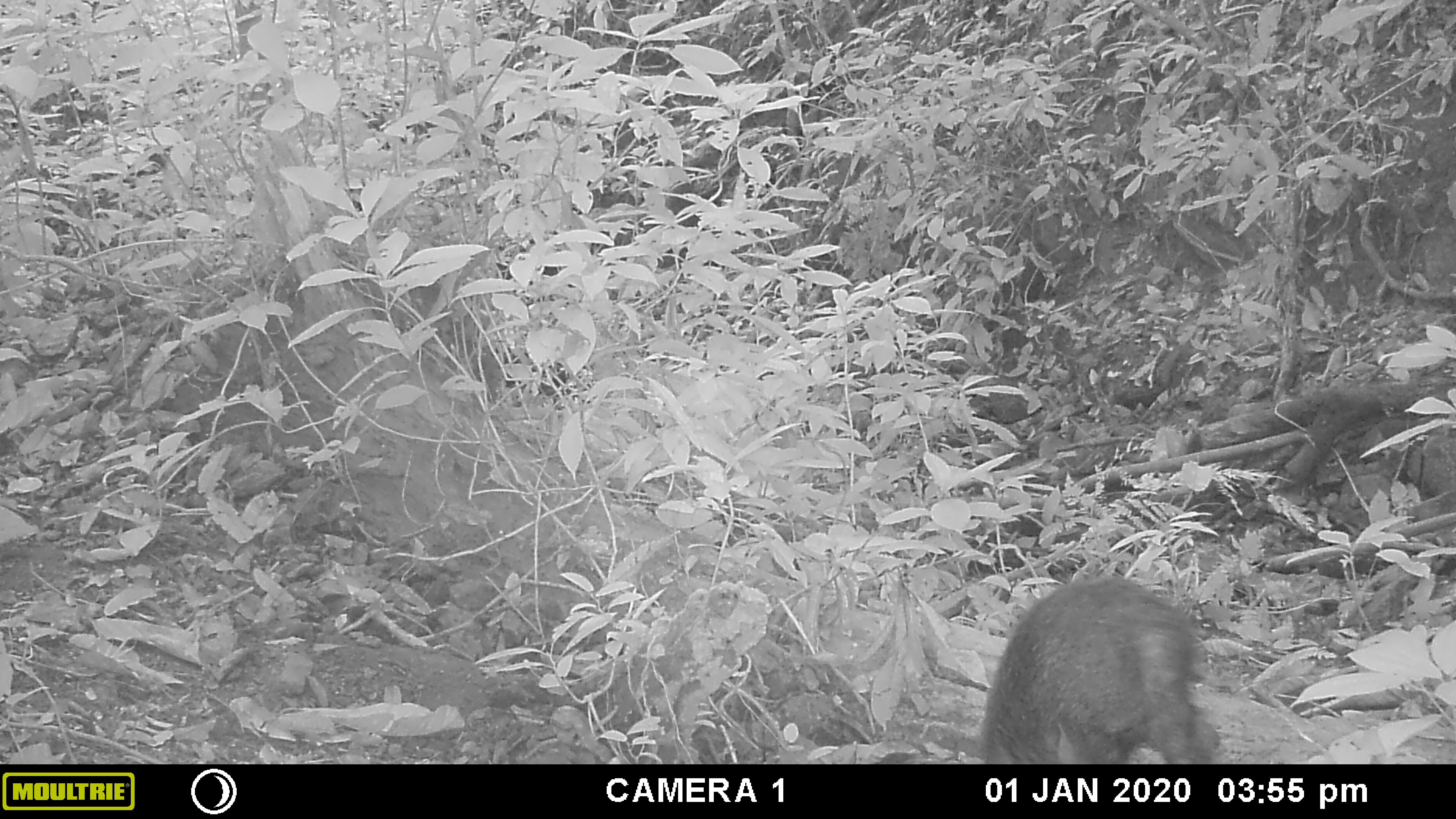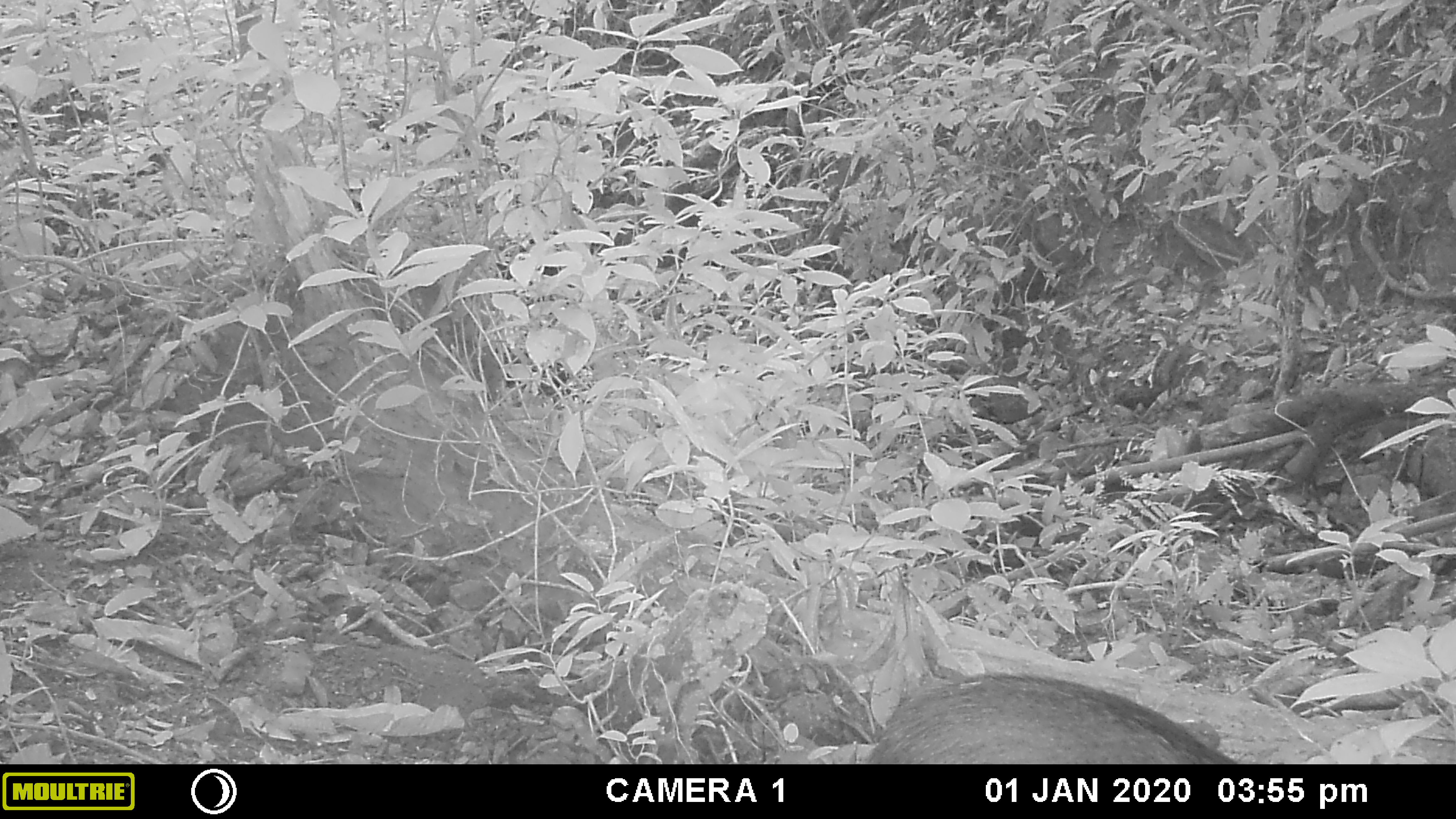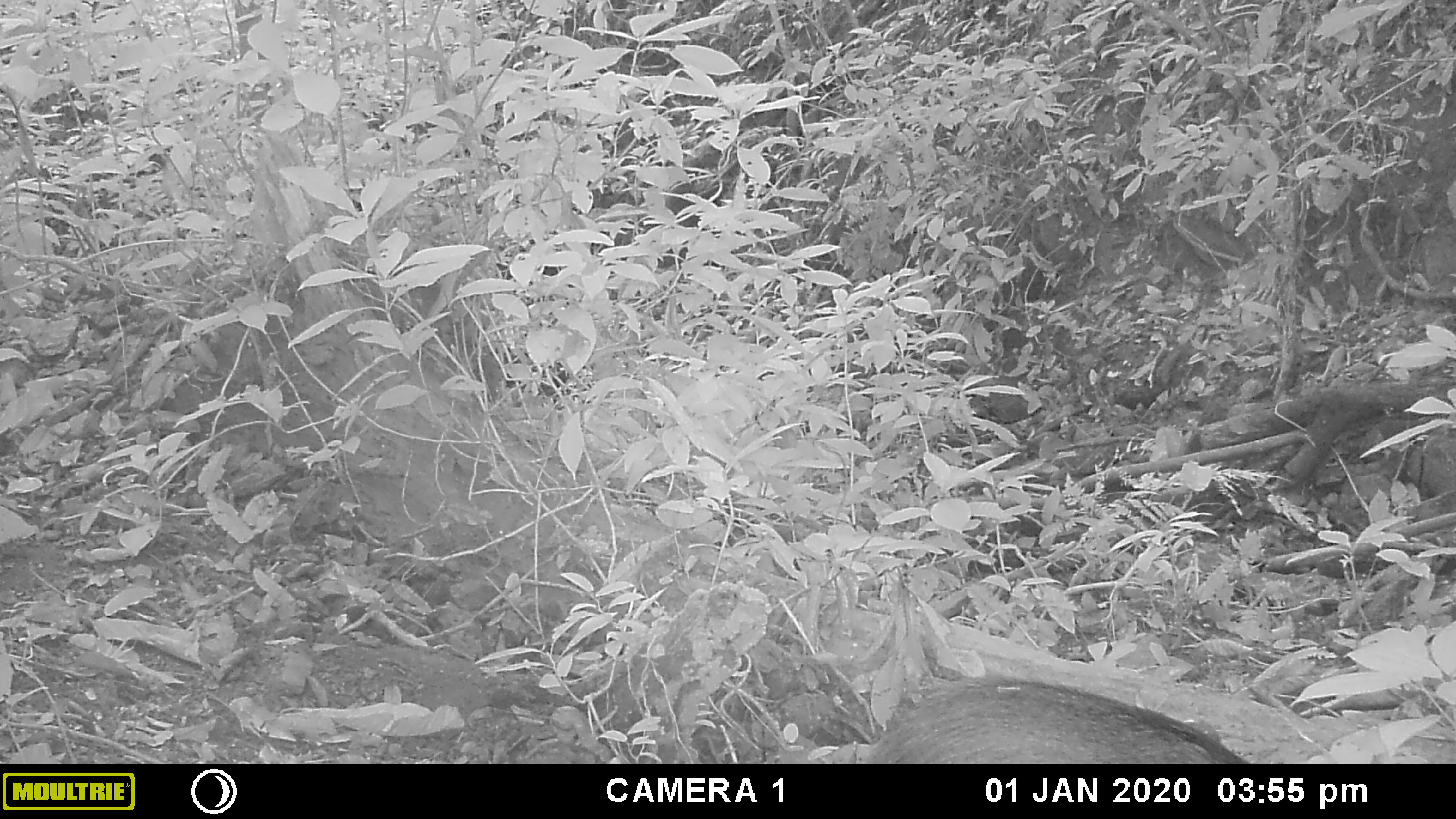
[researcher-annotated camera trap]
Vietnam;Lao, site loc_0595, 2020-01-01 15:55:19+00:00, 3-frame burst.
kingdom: Animalia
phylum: Chordata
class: Mammalia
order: Artiodactyla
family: Suidae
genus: Sus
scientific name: Sus scrofa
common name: eurasian wild pig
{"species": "eurasian wild pig (Sus scrofa)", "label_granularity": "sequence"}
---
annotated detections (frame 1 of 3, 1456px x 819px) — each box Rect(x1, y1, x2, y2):
eurasian wild pig: Rect(980, 575, 1220, 764)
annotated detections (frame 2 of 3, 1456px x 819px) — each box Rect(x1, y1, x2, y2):
eurasian wild pig: Rect(865, 669, 1237, 764)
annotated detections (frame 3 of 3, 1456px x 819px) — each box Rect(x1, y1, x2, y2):
eurasian wild pig: Rect(869, 672, 1254, 764)